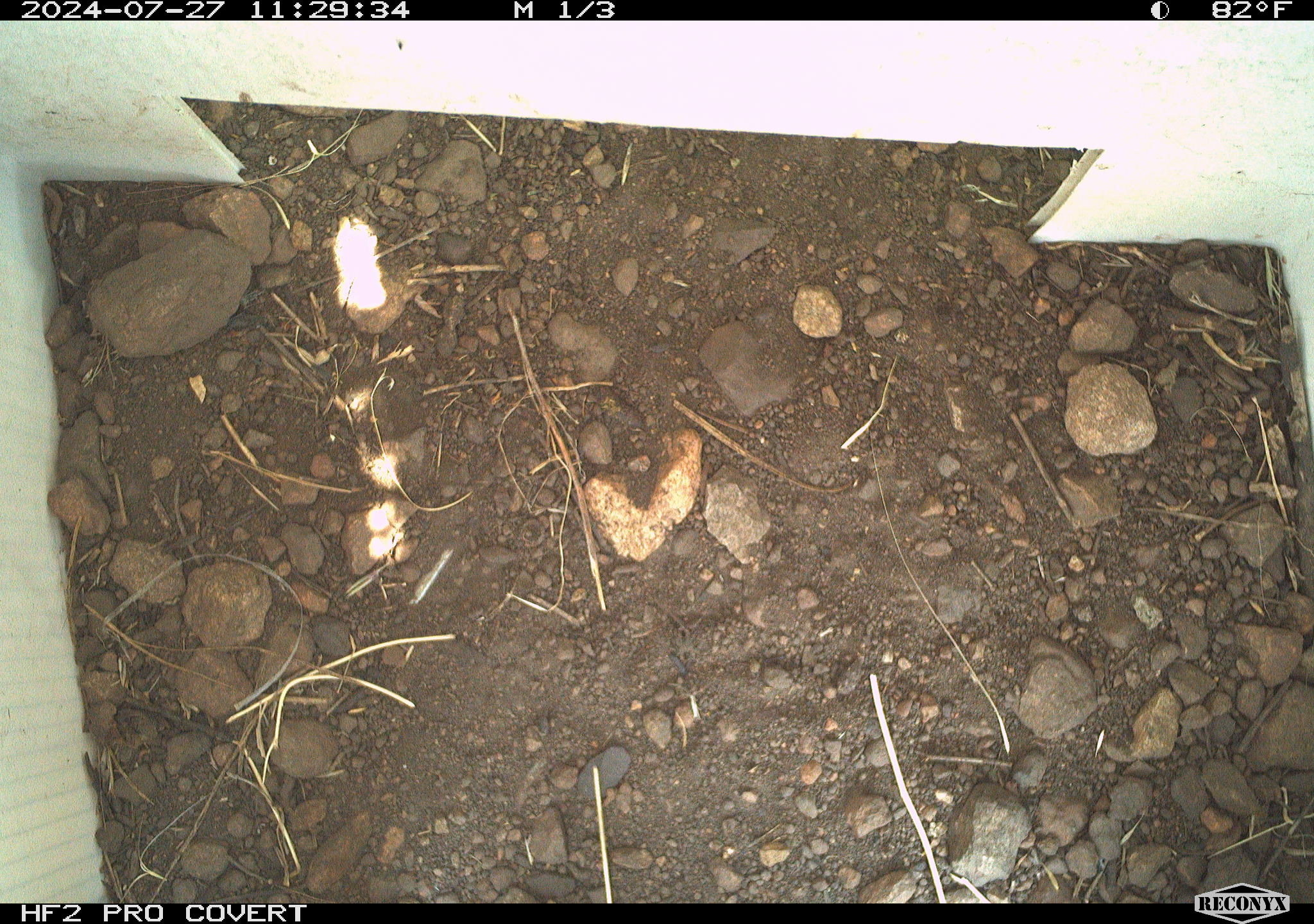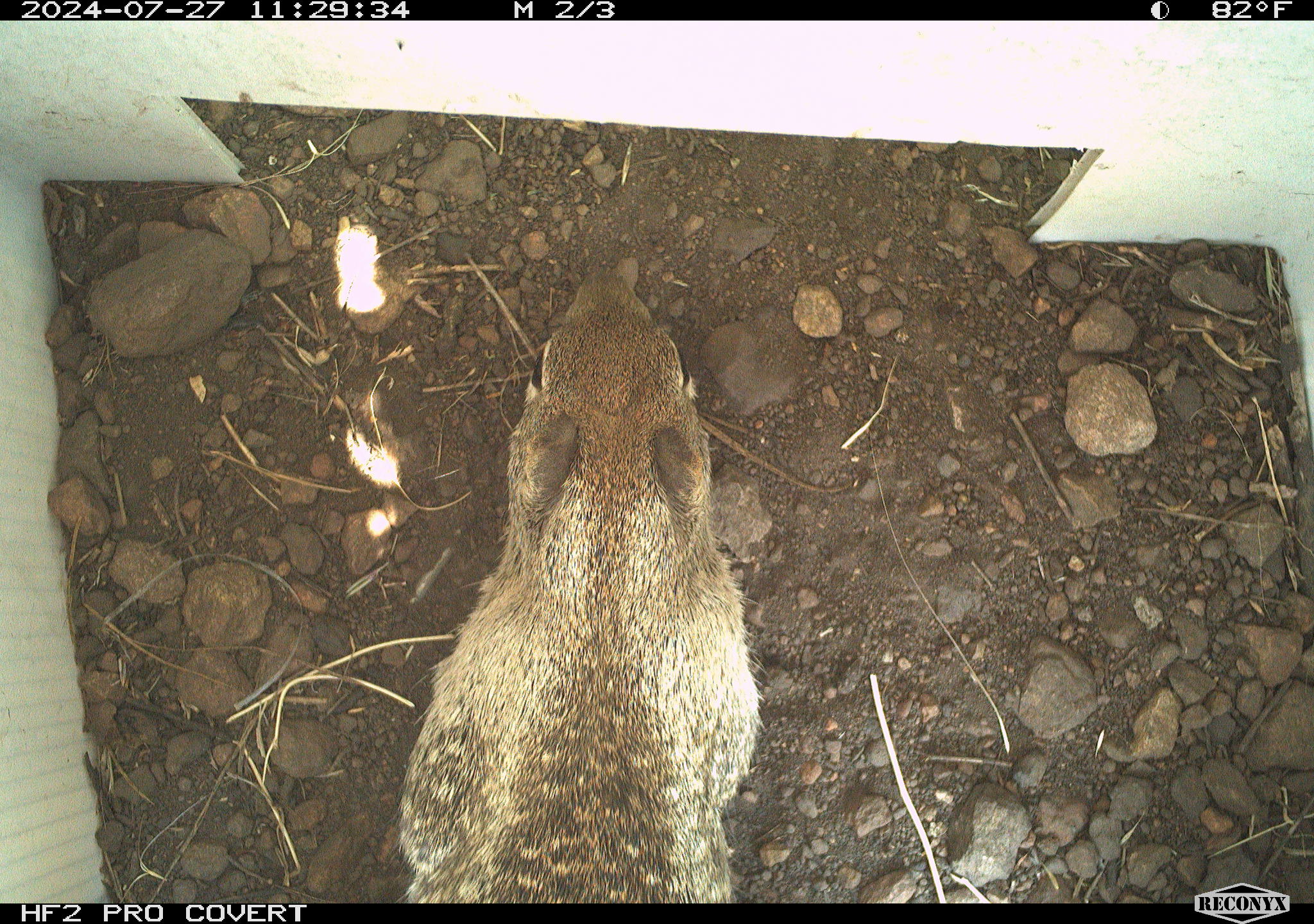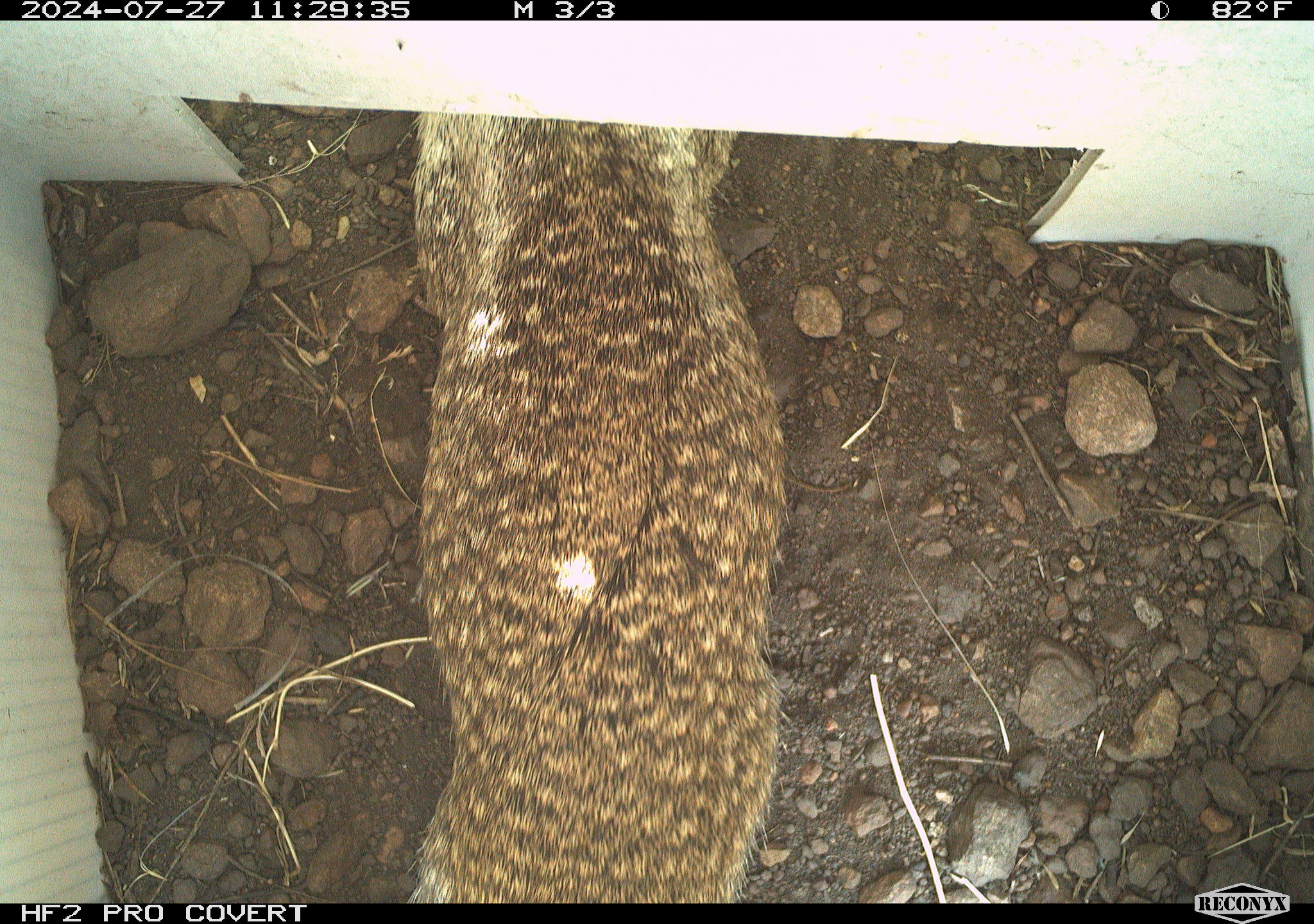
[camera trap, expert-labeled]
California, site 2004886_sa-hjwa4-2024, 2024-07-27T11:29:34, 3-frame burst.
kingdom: Animalia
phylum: Chordata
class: Mammalia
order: Rodentia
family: Sciuridae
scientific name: Sciuridae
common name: squirrels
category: sciuridae family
Sciuridae family (squirrels) (Sciuridae).